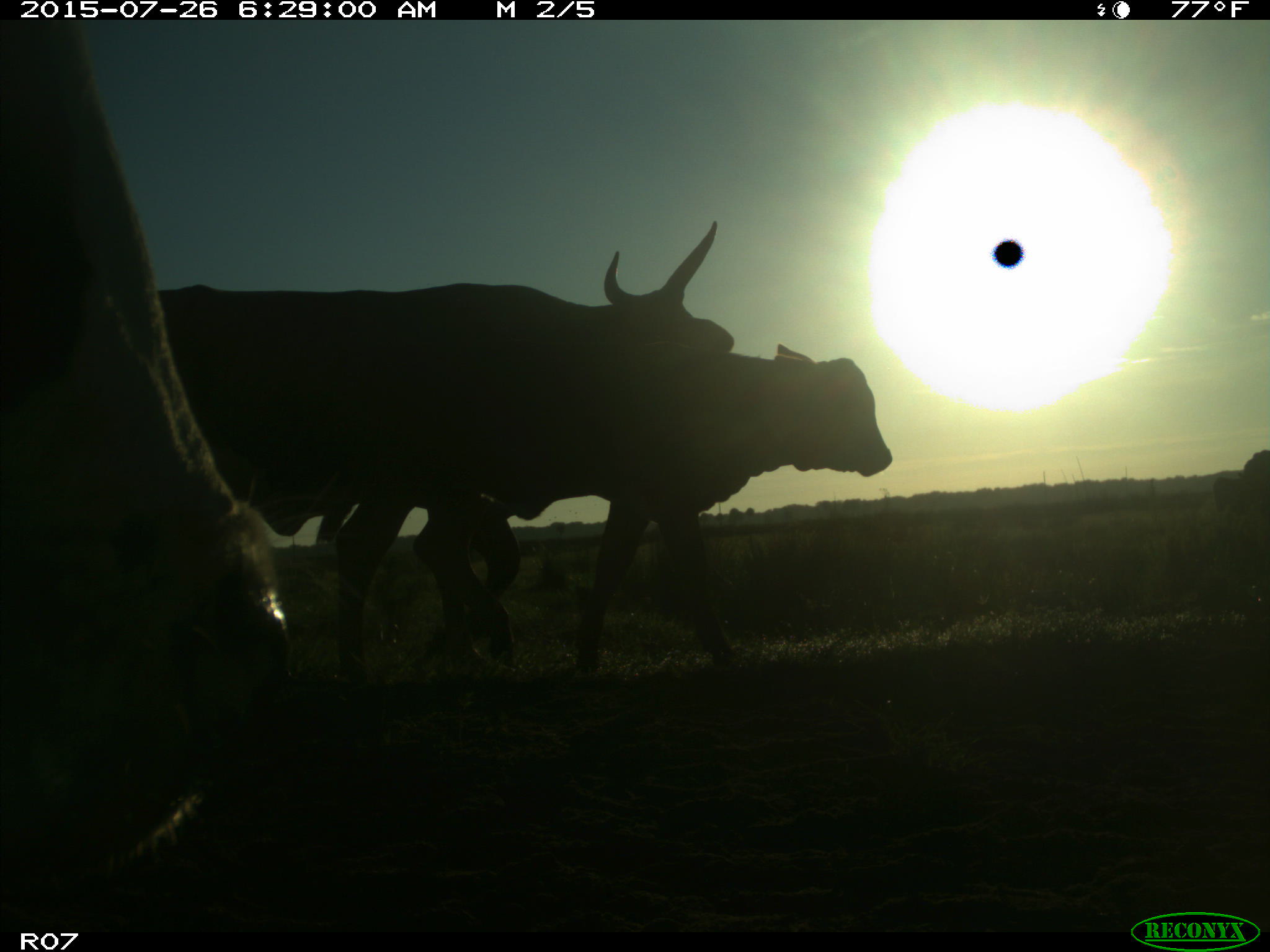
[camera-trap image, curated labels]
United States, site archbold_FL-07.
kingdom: Animalia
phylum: Chordata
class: Mammalia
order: Artiodactyla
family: Bovidae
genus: Bos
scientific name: Bos taurus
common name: domestic cow